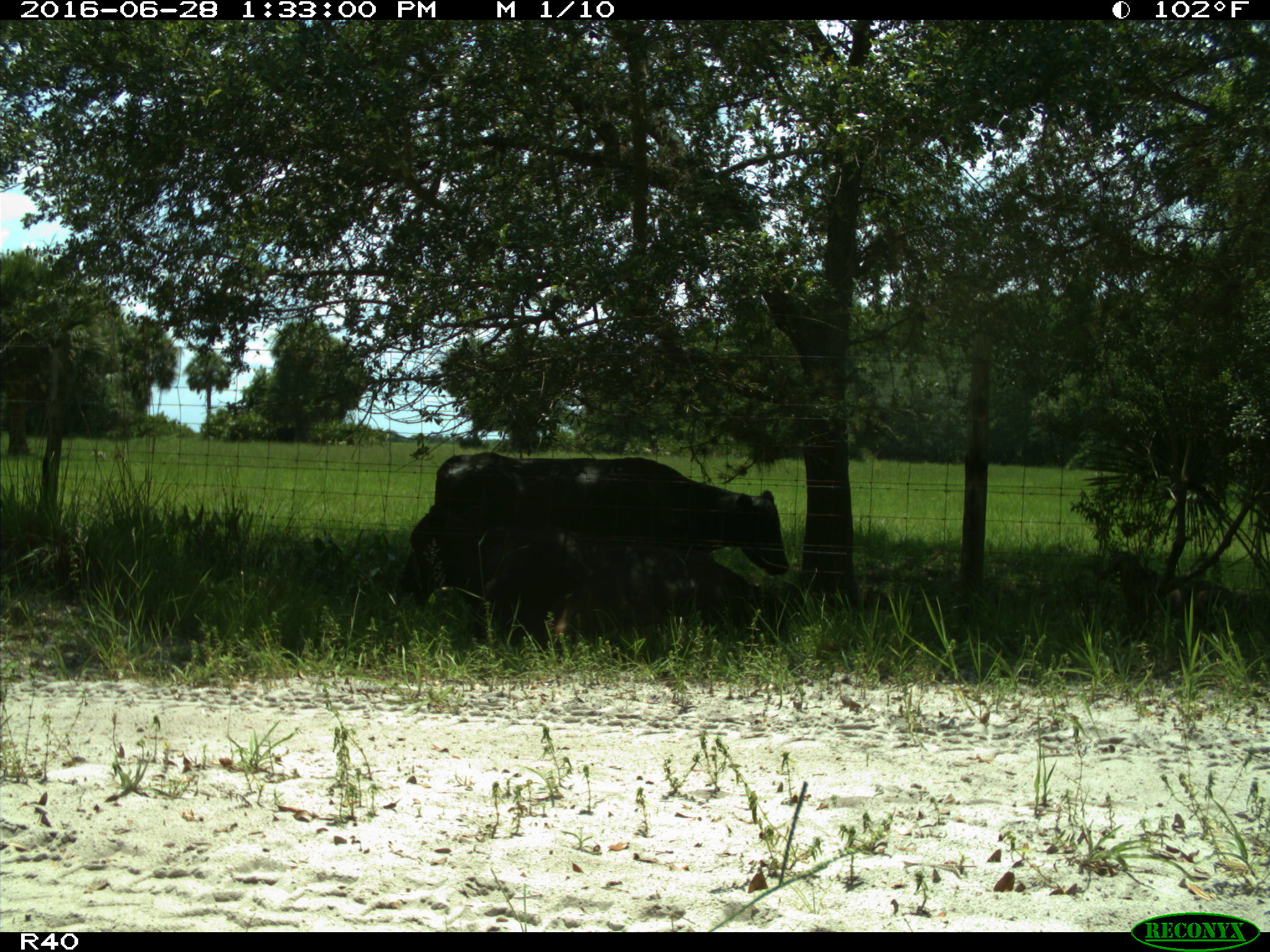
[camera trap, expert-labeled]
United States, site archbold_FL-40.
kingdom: Animalia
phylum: Chordata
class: Mammalia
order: Artiodactyla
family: Bovidae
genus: Bos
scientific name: Bos taurus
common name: domestic cow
Bos taurus (domestic cow).